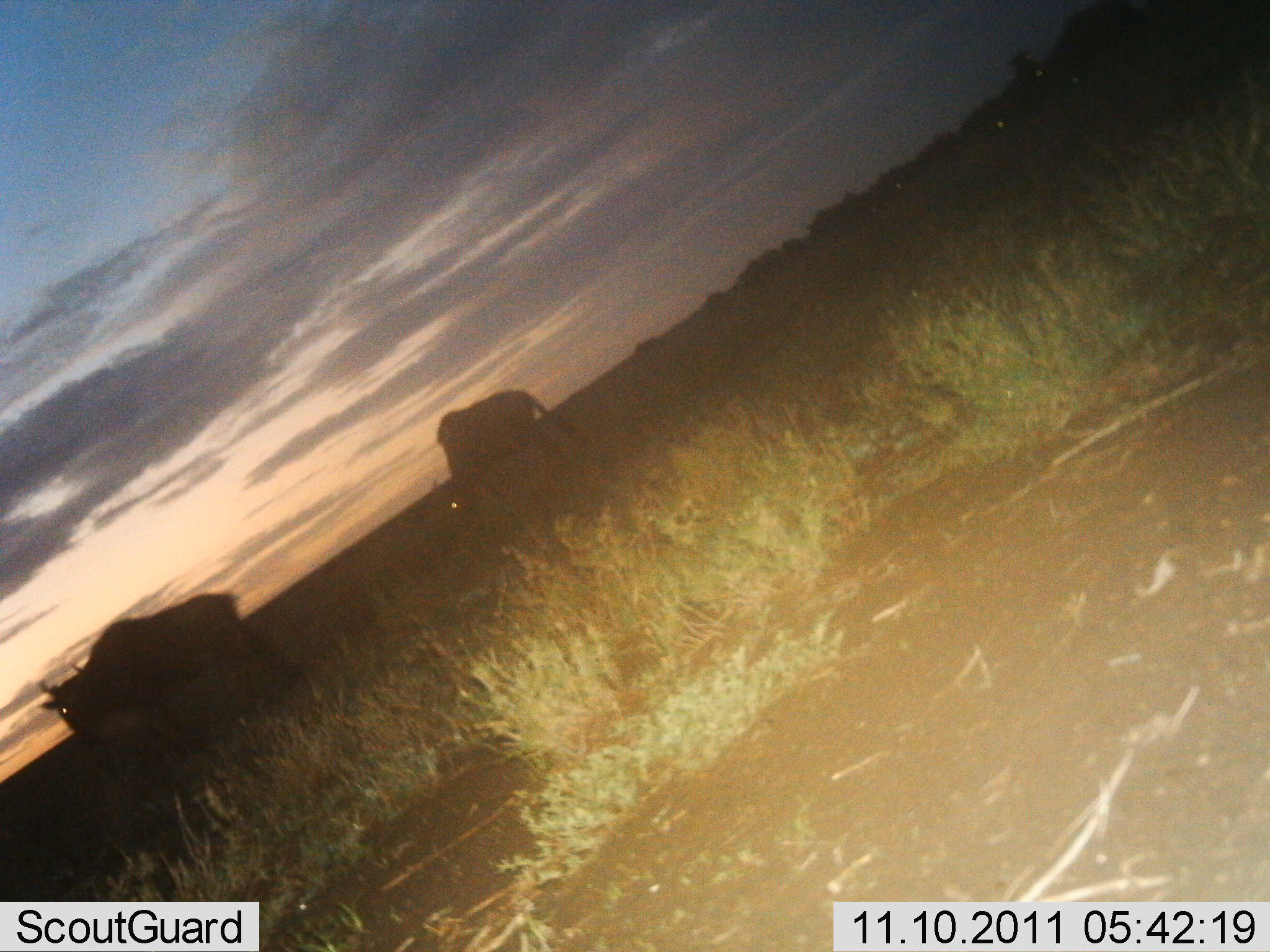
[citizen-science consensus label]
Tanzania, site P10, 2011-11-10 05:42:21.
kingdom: Animalia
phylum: Chordata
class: Mammalia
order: Artiodactyla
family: Bovidae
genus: Connochaetes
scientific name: Connochaetes taurinus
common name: blue wildebeest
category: wildebeest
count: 2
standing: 77%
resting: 8%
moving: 15%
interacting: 0%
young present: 0%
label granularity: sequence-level